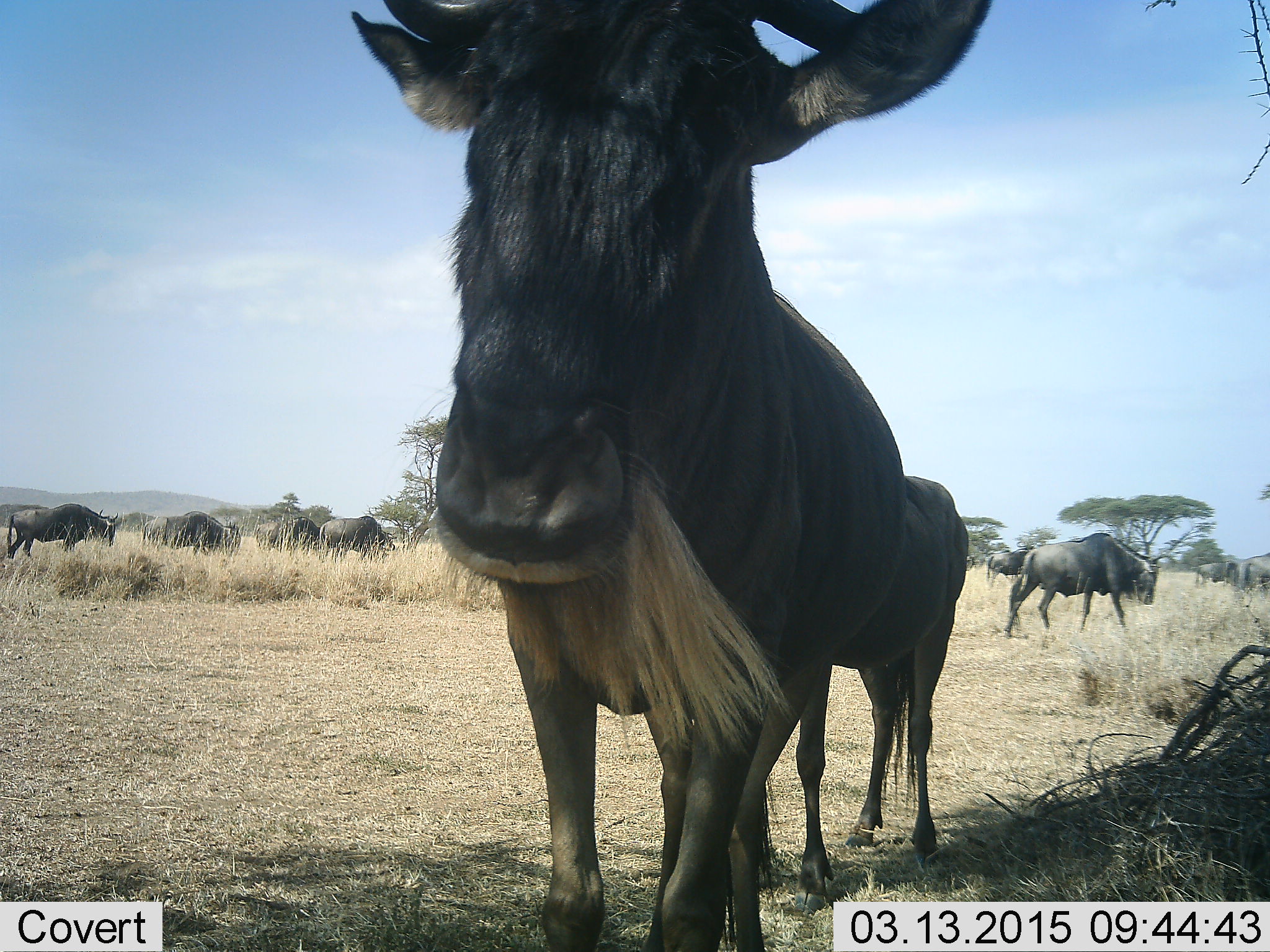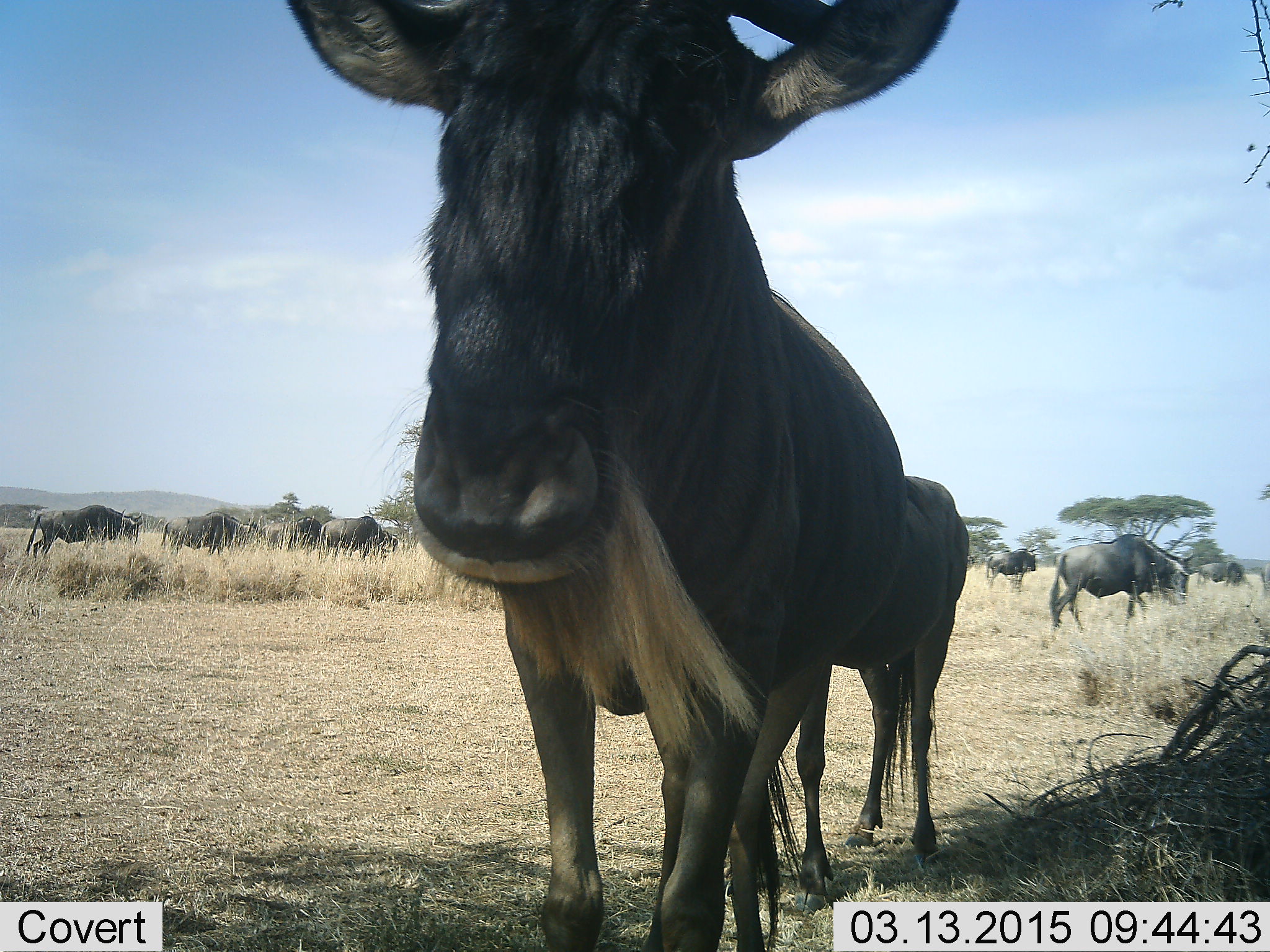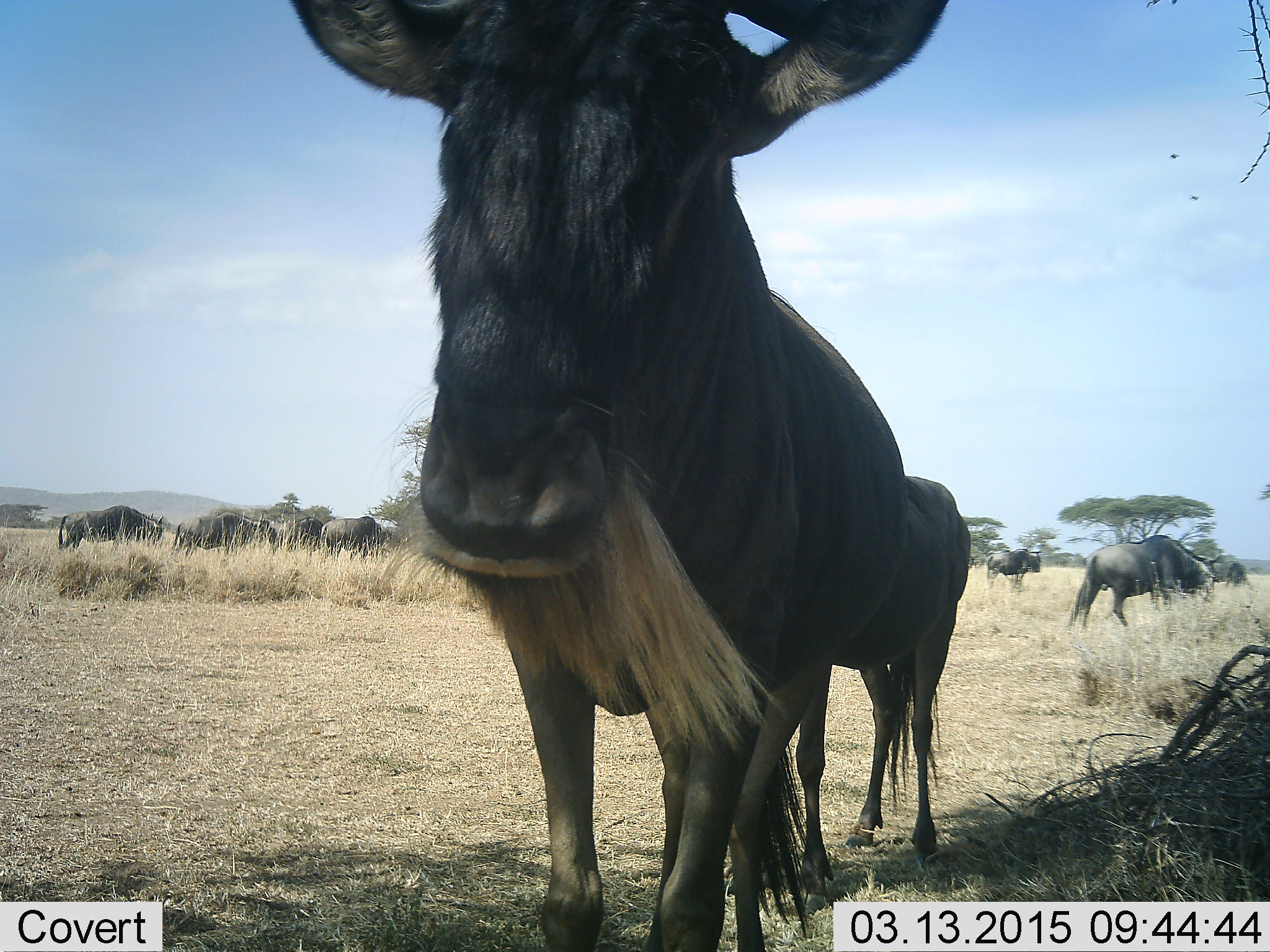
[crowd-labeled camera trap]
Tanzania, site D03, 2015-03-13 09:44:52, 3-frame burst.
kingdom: Animalia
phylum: Chordata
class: Mammalia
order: Artiodactyla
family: Bovidae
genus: Connochaetes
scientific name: Connochaetes taurinus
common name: blue wildebeest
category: wildebeest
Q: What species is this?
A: Wildebeest (blue wildebeest) (Connochaetes taurinus).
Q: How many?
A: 8.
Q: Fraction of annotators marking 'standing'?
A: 60%.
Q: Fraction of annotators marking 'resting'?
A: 0%.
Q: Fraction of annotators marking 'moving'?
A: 70%.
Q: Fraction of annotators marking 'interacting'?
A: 20%.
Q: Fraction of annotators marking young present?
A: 0%.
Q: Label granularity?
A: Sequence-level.